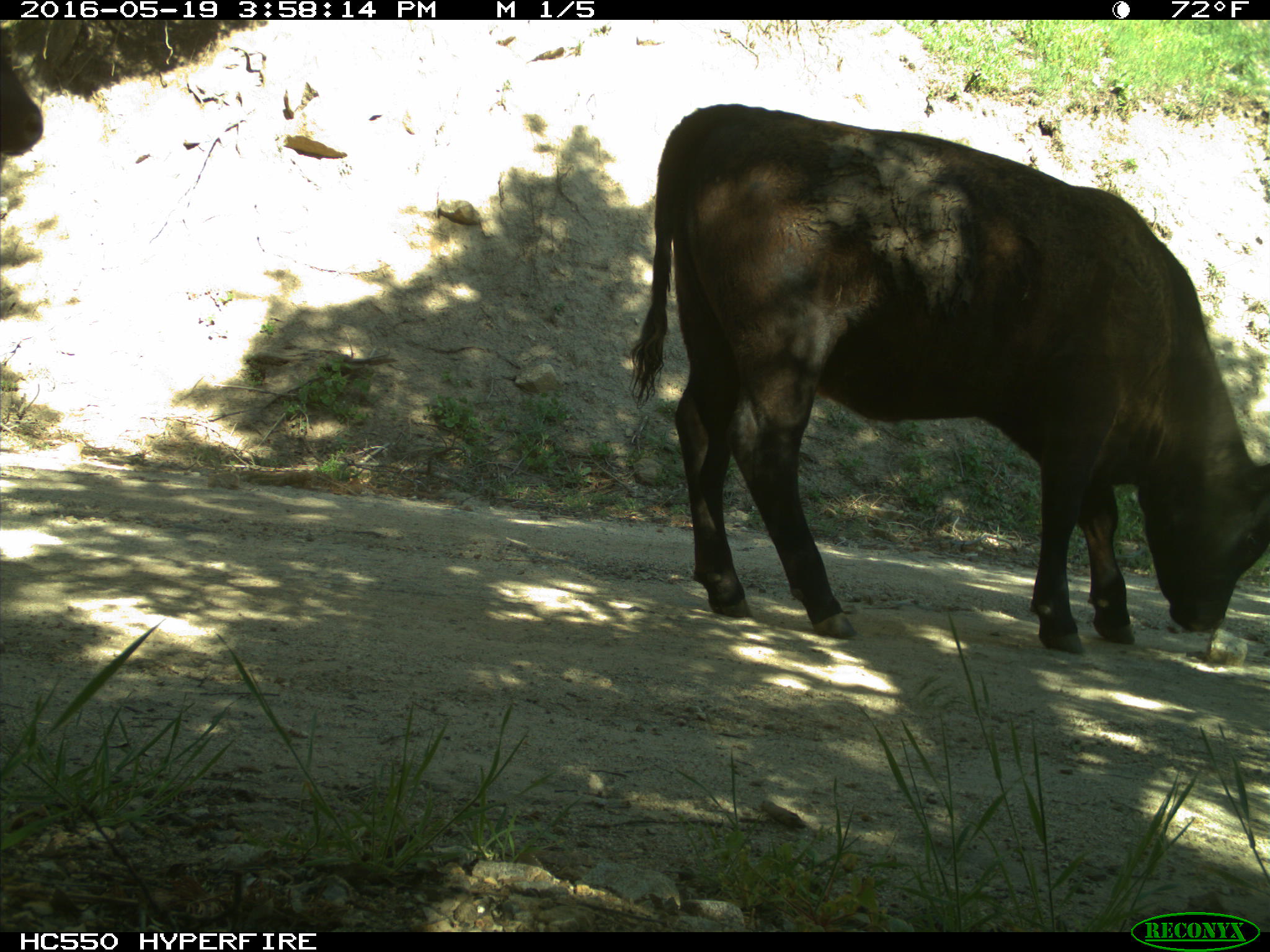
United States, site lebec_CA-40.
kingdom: Animalia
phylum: Chordata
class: Mammalia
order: Artiodactyla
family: Bovidae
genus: Bos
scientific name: Bos taurus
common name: domestic cow